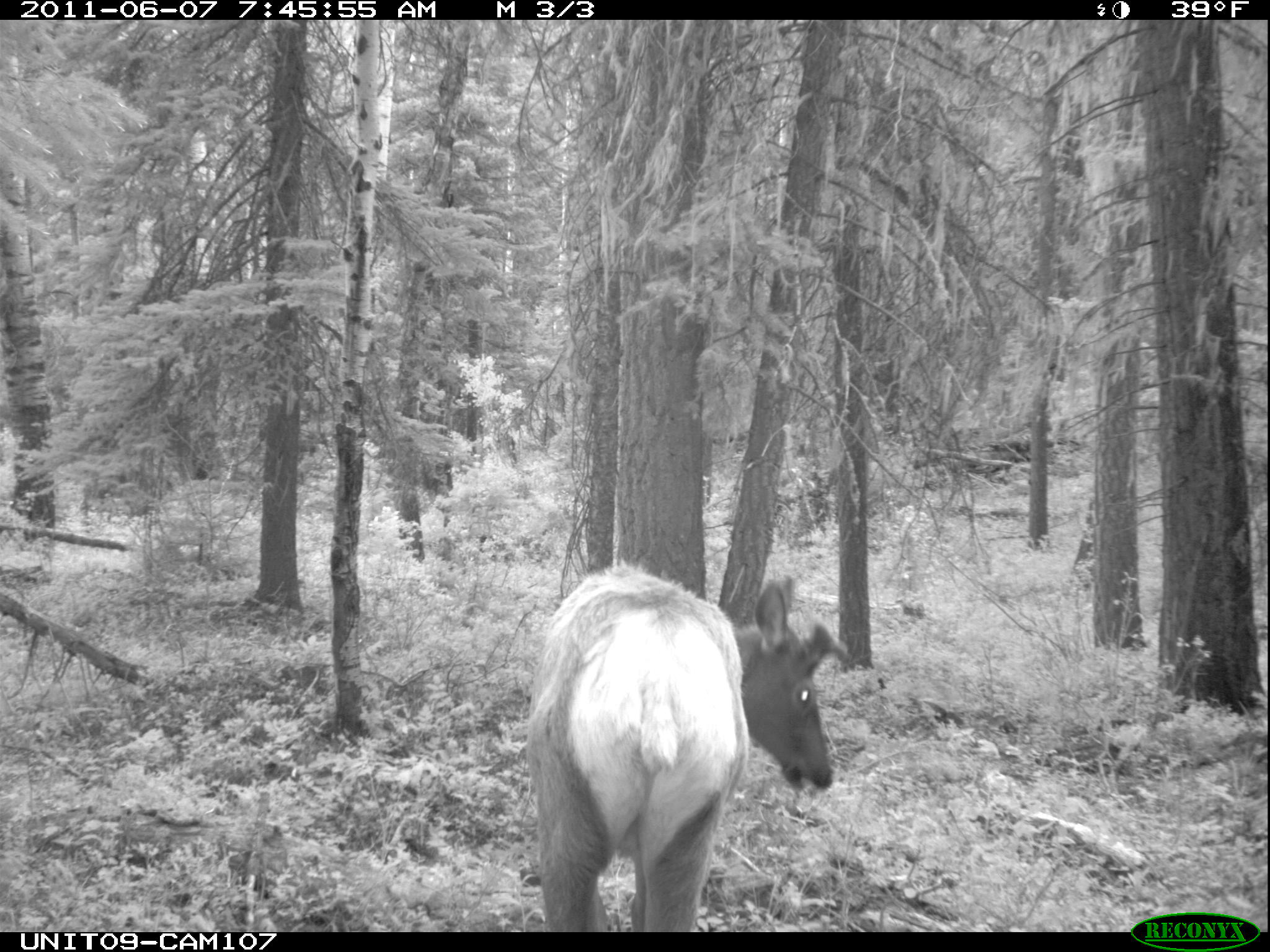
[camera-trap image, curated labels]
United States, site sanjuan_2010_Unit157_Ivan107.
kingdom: Animalia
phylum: Chordata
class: Mammalia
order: Artiodactyla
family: Cervidae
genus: Cervus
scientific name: Cervus elaphus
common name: red deer